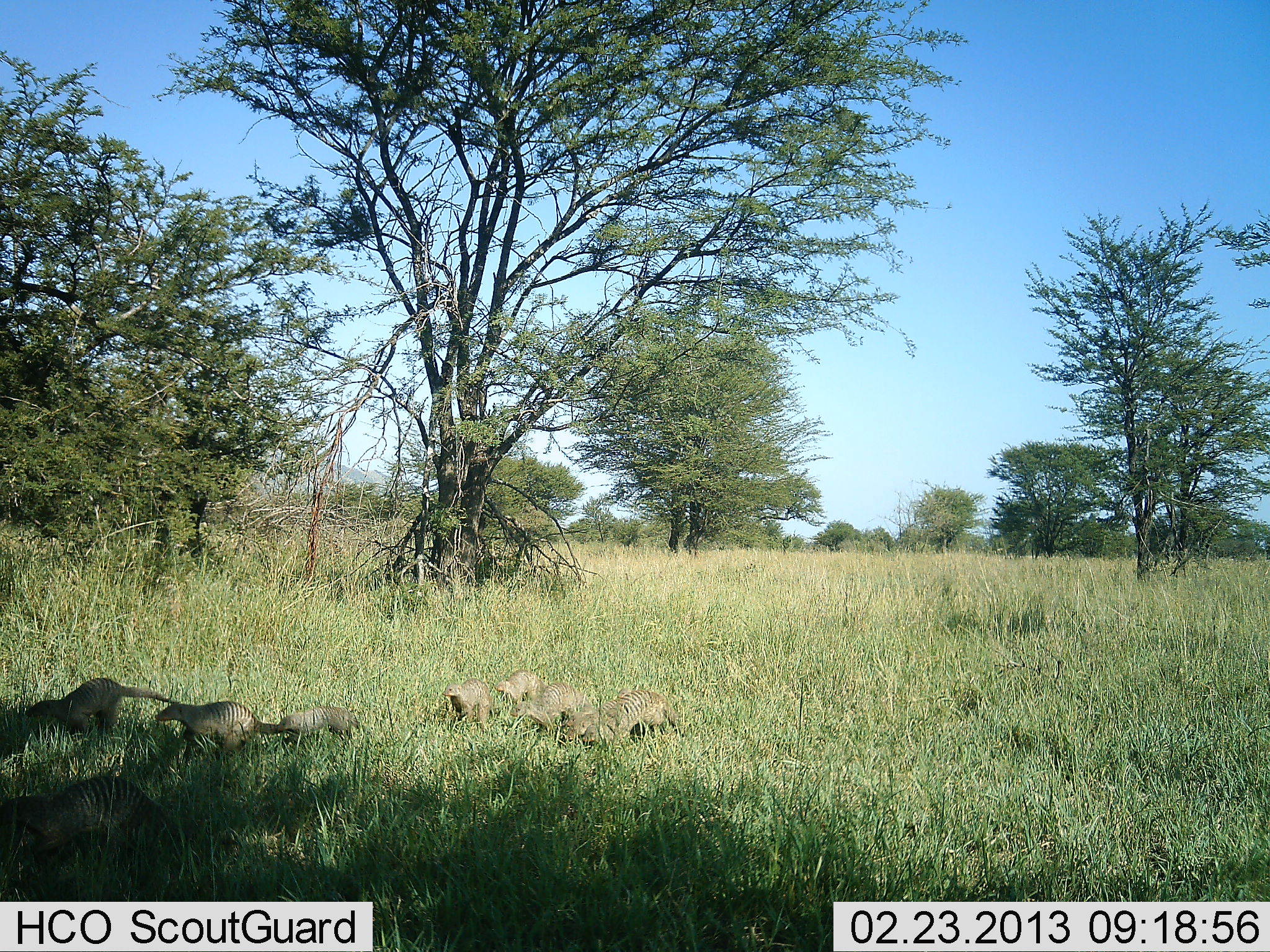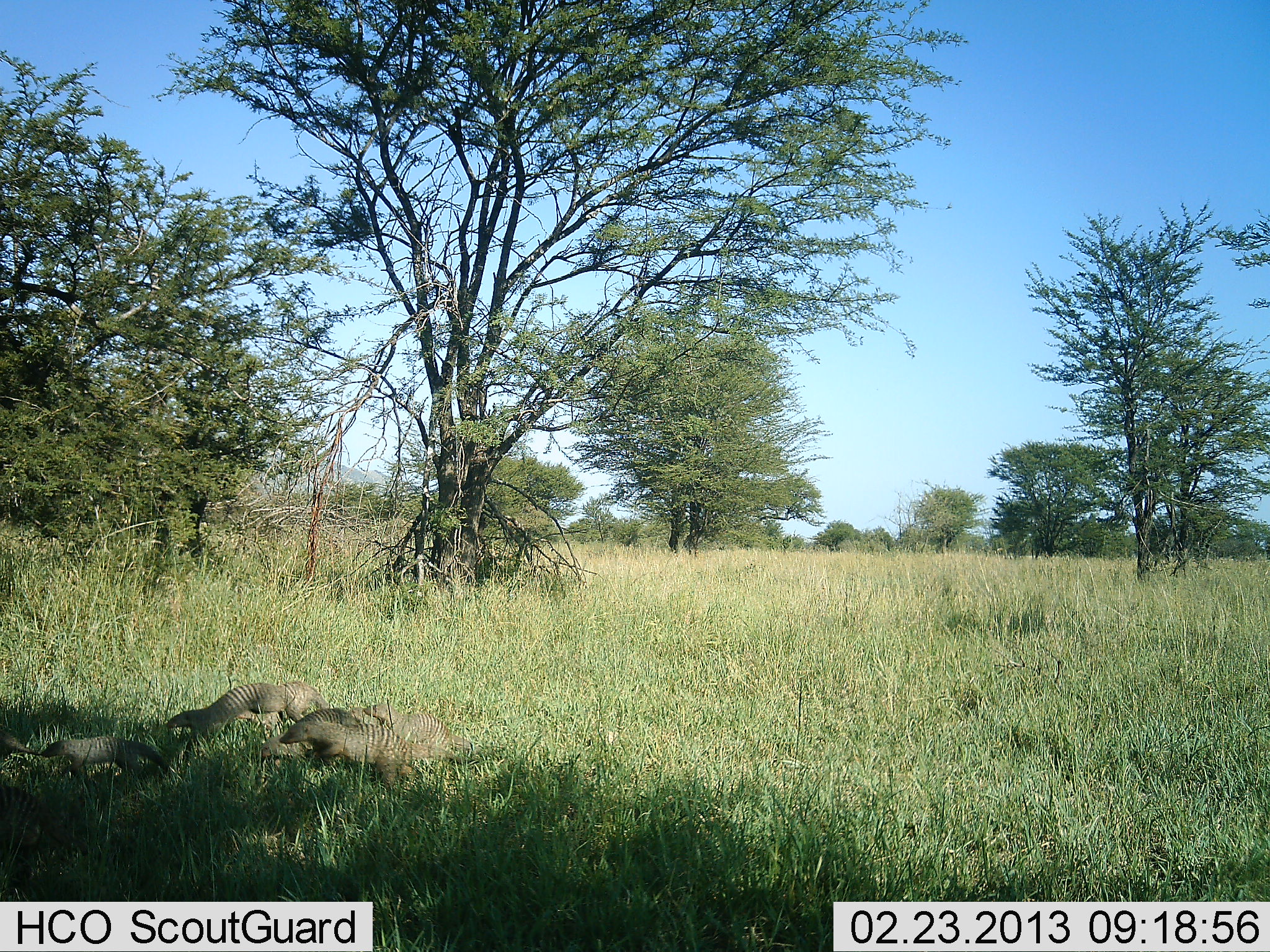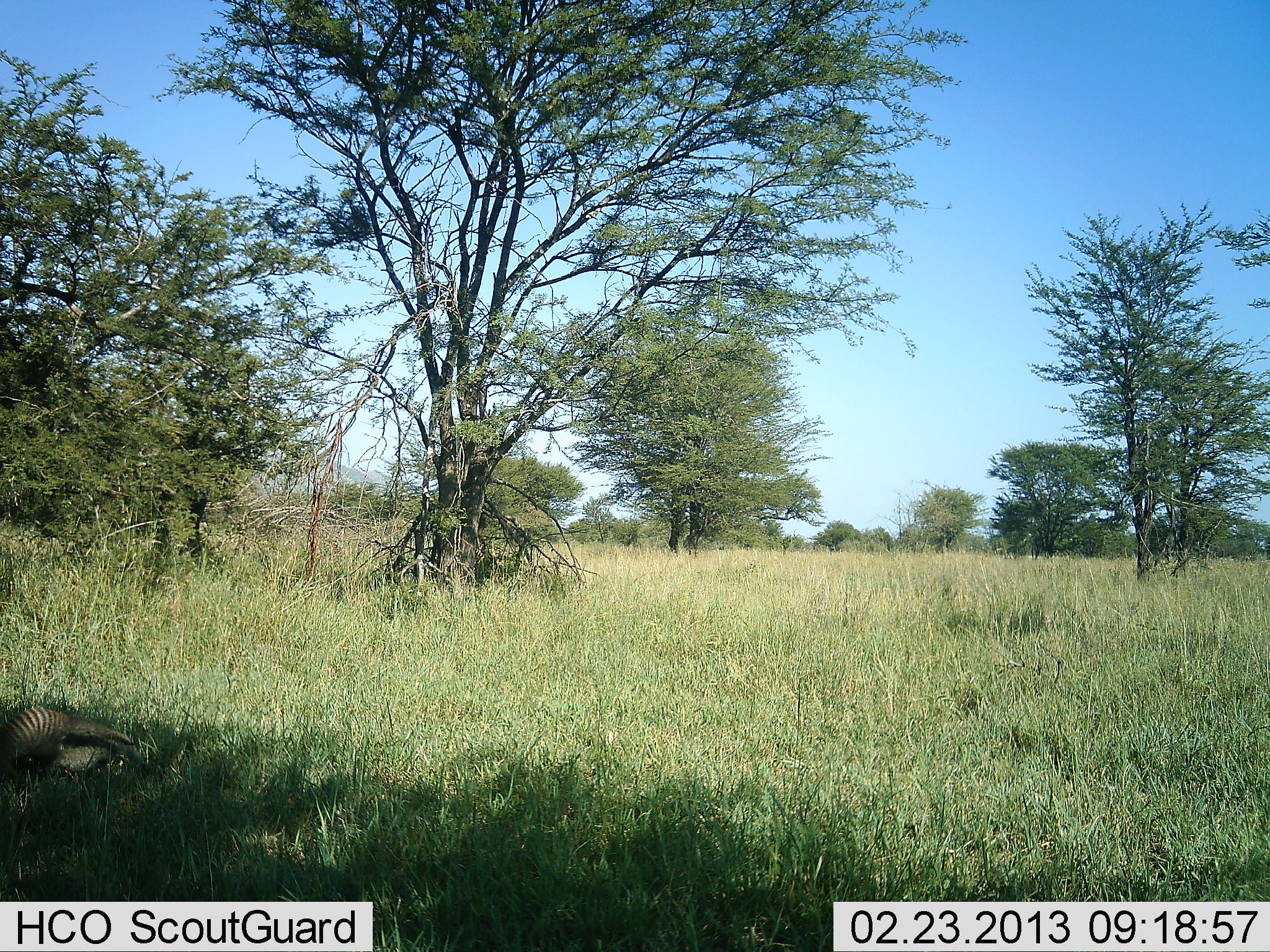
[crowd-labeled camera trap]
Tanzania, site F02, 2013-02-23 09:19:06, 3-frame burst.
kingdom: Animalia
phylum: Chordata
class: Mammalia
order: Carnivora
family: Herpestidae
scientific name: Herpestidae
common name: mongoose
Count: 8.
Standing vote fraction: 5%.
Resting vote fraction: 0%.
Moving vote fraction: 100%.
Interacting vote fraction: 0%.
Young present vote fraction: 19%.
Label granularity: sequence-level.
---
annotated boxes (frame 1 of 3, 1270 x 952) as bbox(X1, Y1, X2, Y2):
animal: bbox(0, 774, 175, 870); bbox(25, 677, 180, 738); bbox(0, 794, 96, 884); bbox(154, 700, 297, 758); bbox(582, 690, 679, 753); bbox(508, 682, 583, 739); bbox(275, 707, 367, 746); bbox(566, 691, 628, 740); bbox(443, 677, 490, 729); bbox(493, 669, 545, 706); bbox(566, 707, 586, 727)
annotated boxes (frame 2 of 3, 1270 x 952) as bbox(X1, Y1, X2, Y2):
animal: bbox(278, 720, 464, 788); bbox(166, 682, 300, 746); bbox(256, 705, 370, 773); bbox(43, 737, 170, 791); bbox(0, 788, 89, 859); bbox(362, 703, 478, 754); bbox(235, 681, 330, 733); bbox(0, 727, 42, 762)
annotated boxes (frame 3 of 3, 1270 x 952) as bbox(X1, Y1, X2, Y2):
animal: bbox(0, 706, 136, 778); bbox(43, 728, 143, 775)